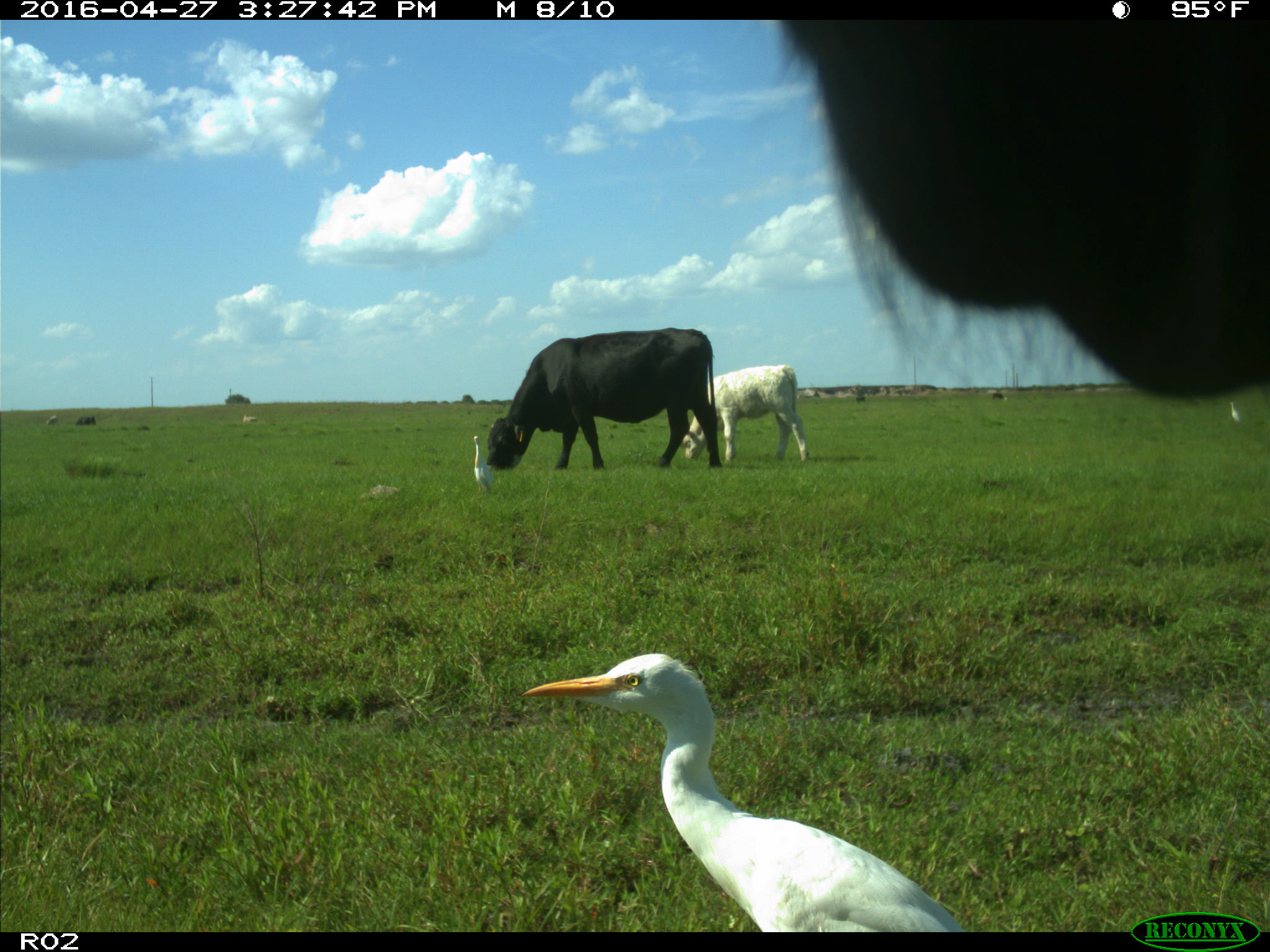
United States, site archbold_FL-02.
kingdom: Animalia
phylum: Chordata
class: Mammalia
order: Artiodactyla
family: Bovidae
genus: Bos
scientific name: Bos taurus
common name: domestic cow